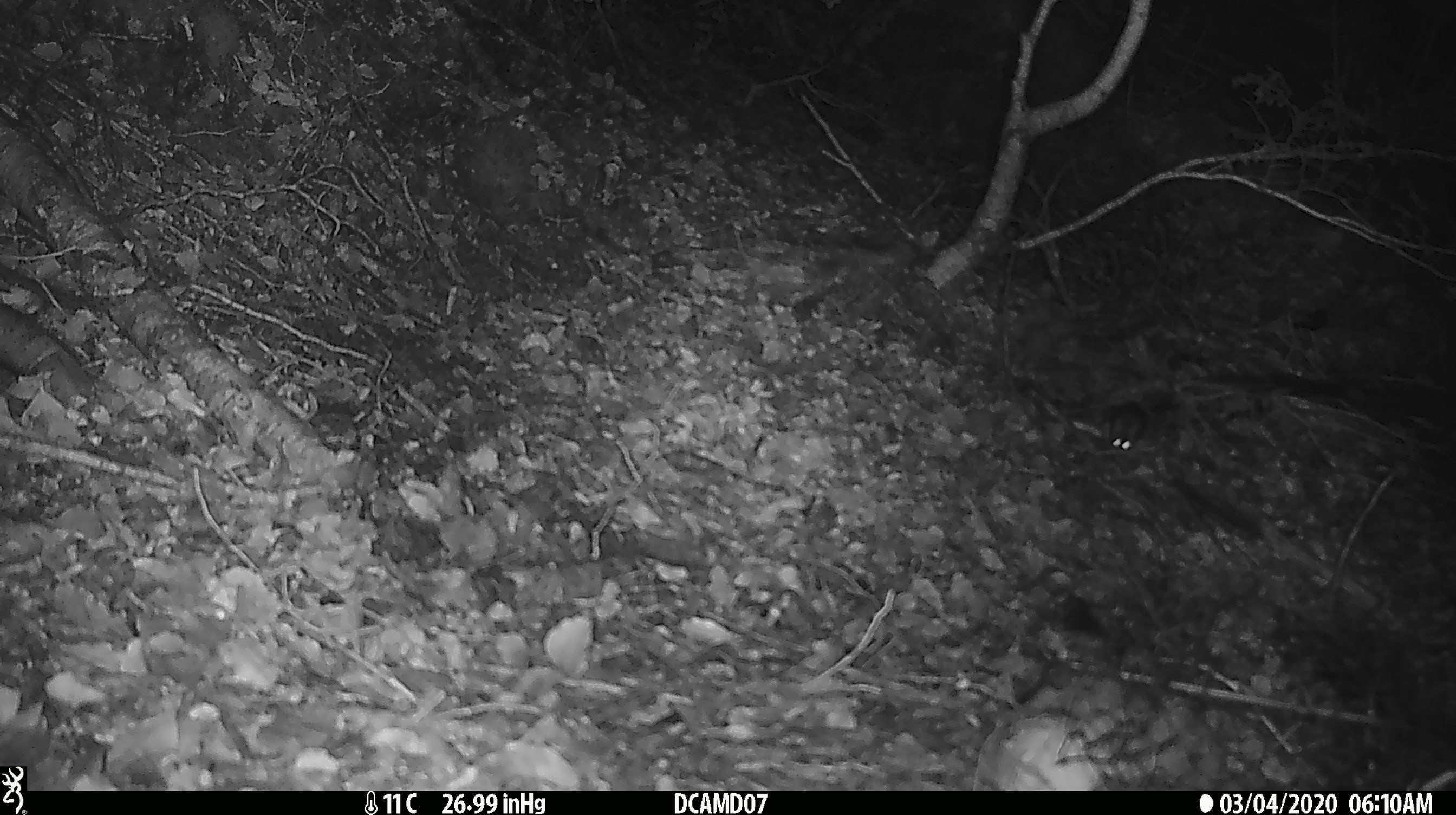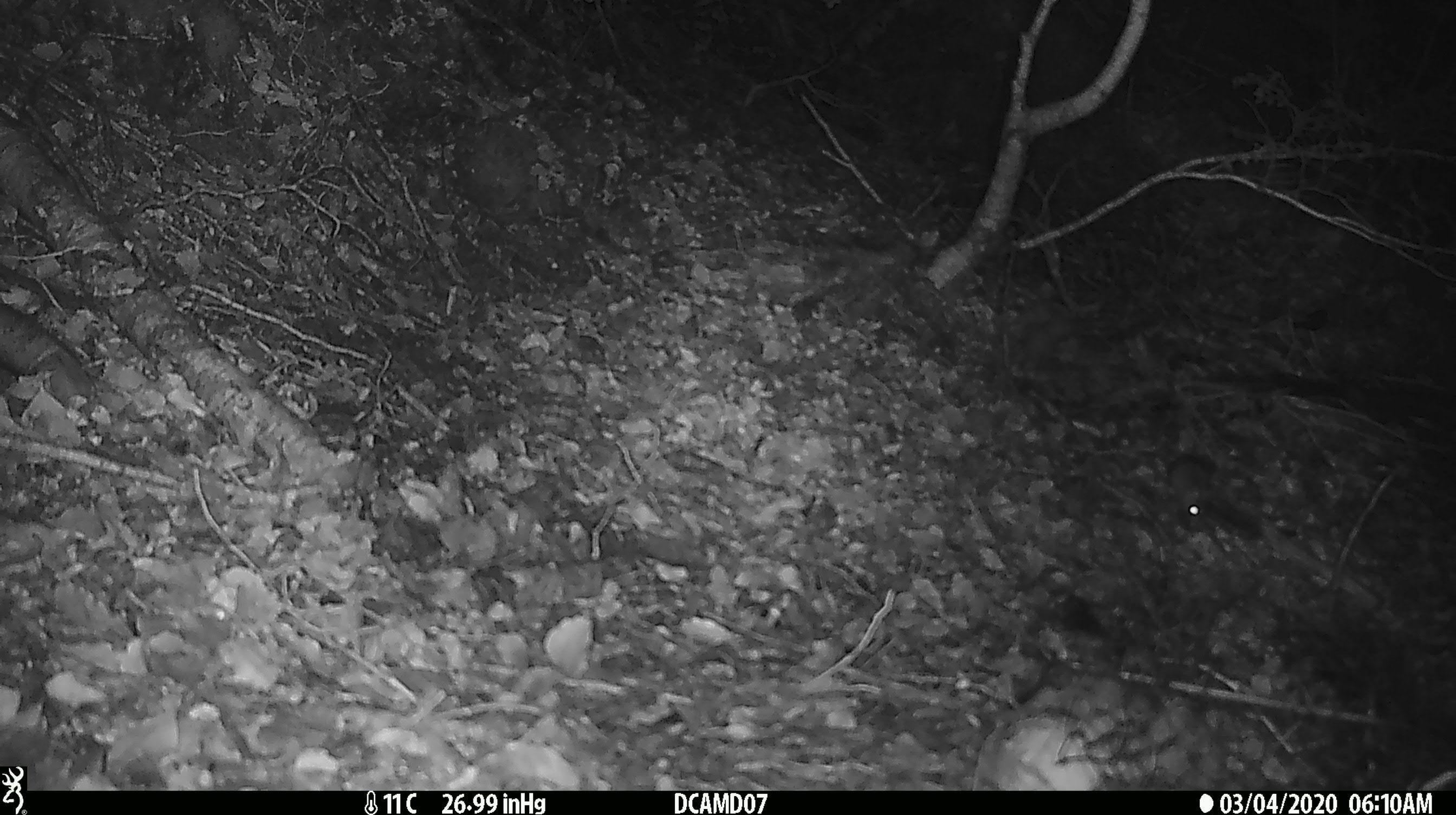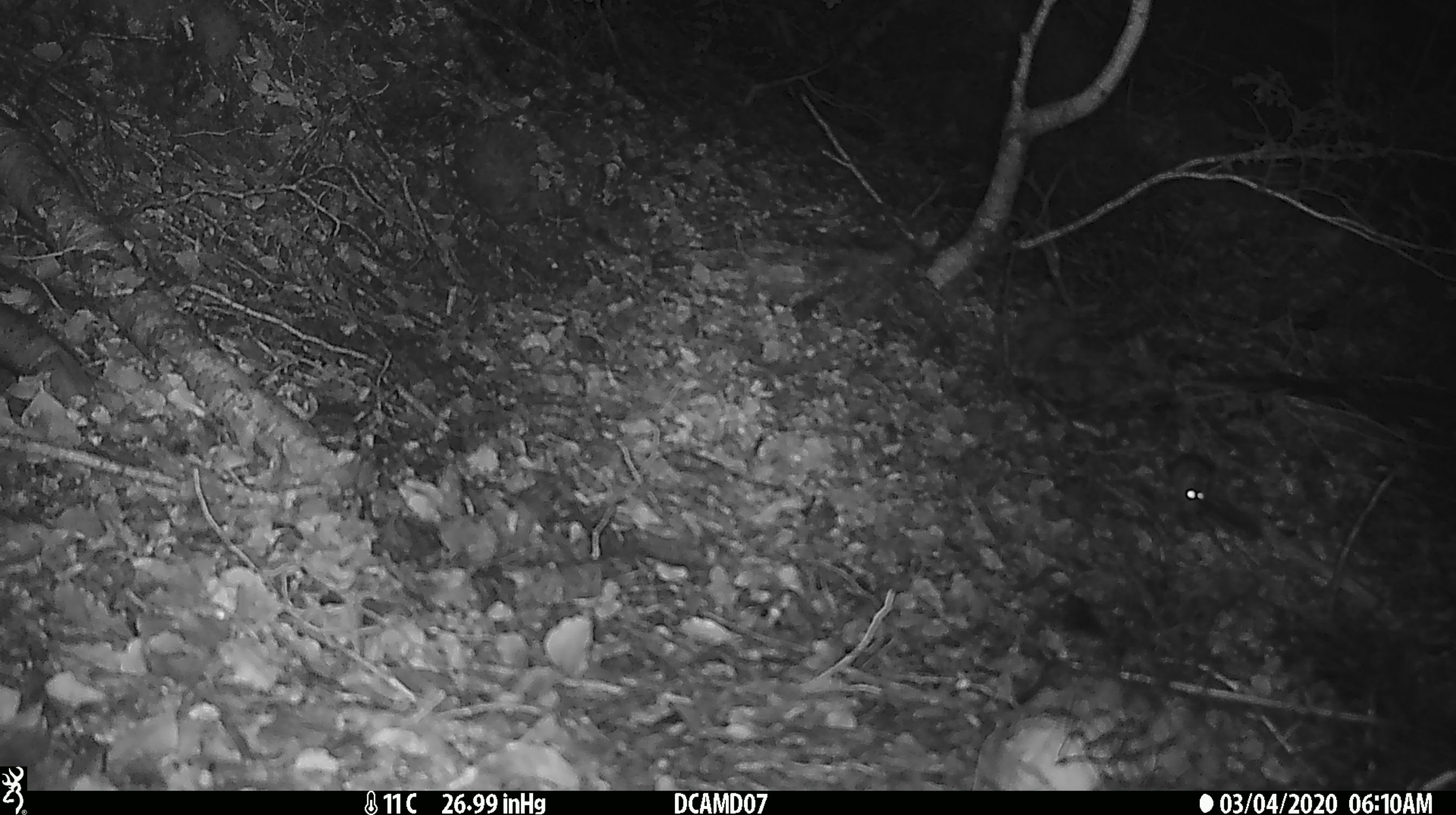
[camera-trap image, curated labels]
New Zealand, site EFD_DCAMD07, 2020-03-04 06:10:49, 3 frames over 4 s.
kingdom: Animalia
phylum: Chordata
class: Mammalia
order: Rodentia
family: Muridae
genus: Mus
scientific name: Mus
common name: mouse